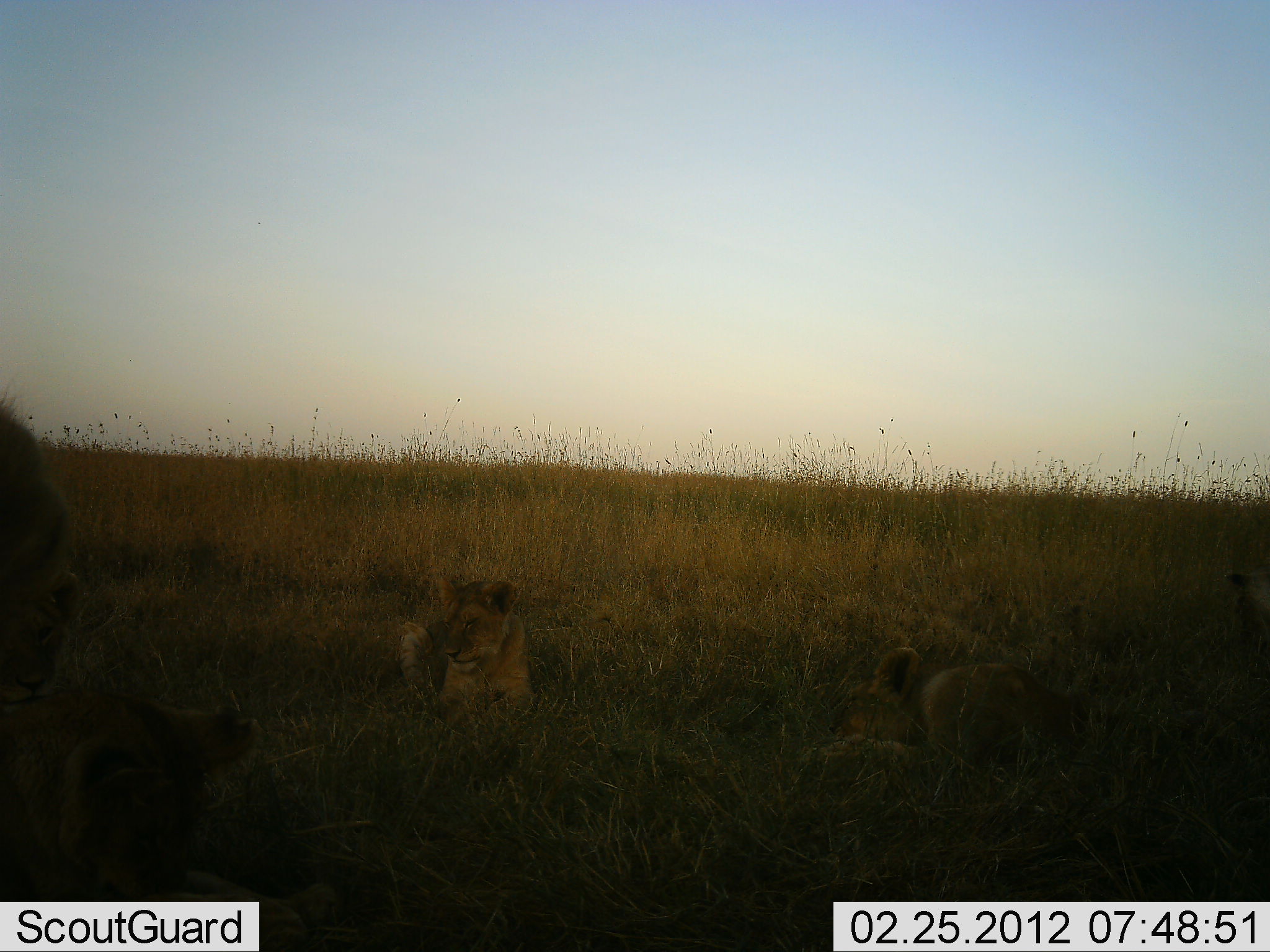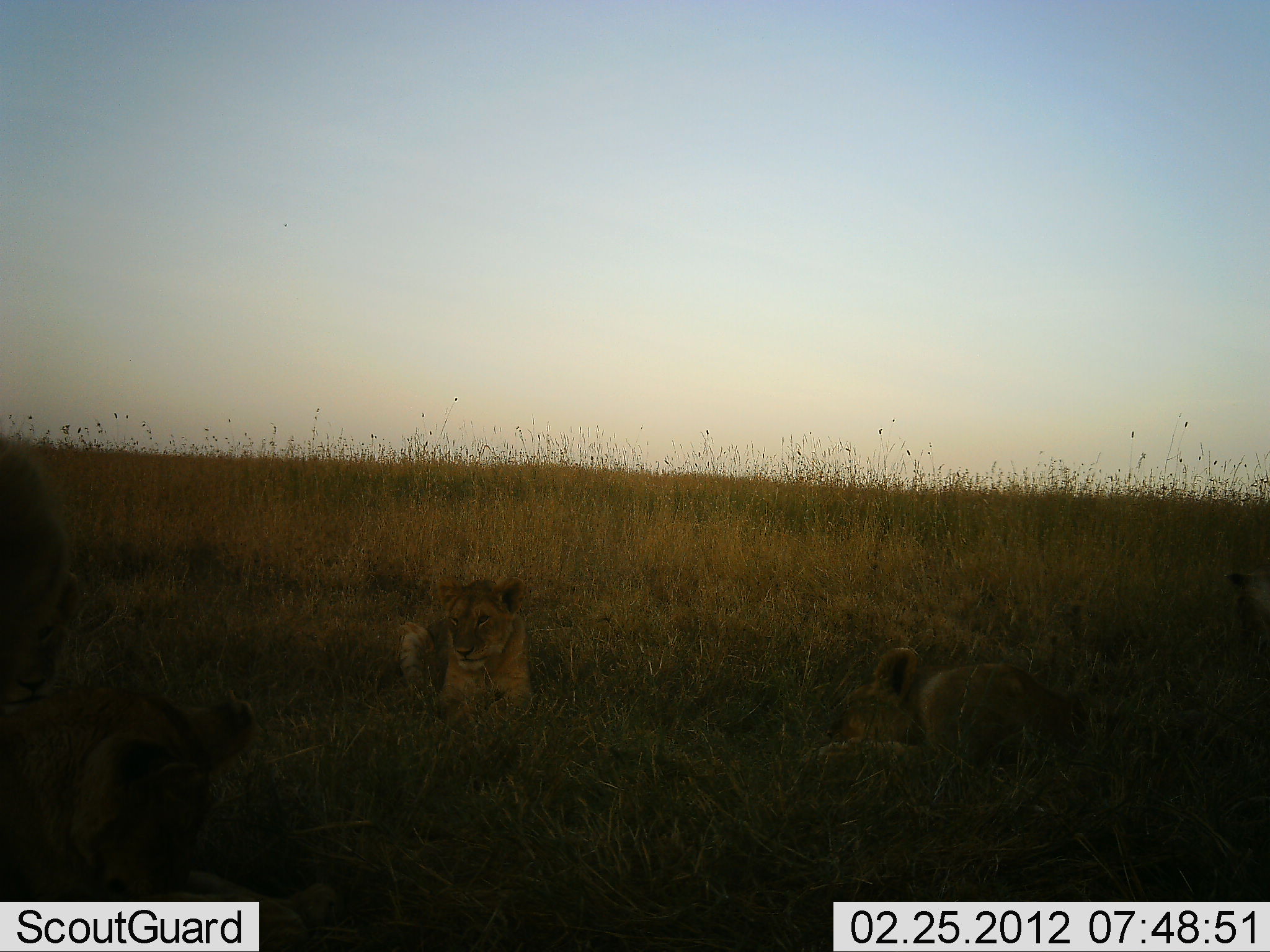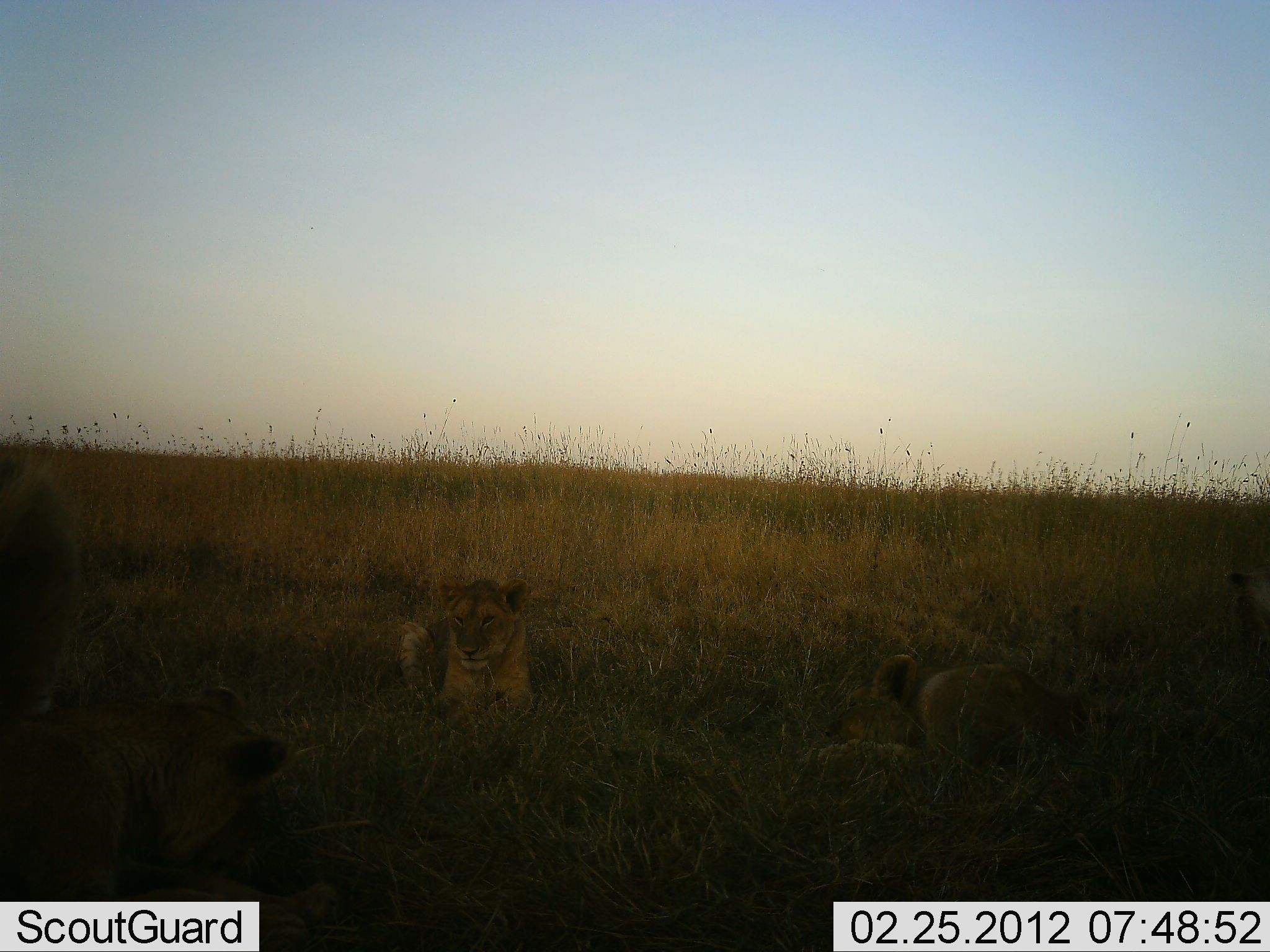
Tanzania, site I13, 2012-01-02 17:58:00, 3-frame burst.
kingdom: Animalia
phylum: Chordata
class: Mammalia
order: Carnivora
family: Felidae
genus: Panthera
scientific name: Panthera leo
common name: lion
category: lionfemale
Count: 3.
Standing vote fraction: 11%.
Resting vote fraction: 94%.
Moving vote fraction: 0%.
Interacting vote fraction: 17%.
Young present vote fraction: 33%.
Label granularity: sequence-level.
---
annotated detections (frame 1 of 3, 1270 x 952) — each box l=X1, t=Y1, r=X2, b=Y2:
animal: l=0, t=396, r=254, b=902; l=822, t=643, r=1057, b=766; l=398, t=576, r=540, b=717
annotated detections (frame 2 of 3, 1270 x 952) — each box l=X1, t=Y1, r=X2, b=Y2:
animal: l=0, t=447, r=254, b=902; l=833, t=643, r=1057, b=766; l=398, t=576, r=540, b=717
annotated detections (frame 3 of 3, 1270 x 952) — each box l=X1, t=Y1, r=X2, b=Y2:
animal: l=0, t=456, r=289, b=902; l=833, t=643, r=1057, b=766; l=398, t=576, r=540, b=717